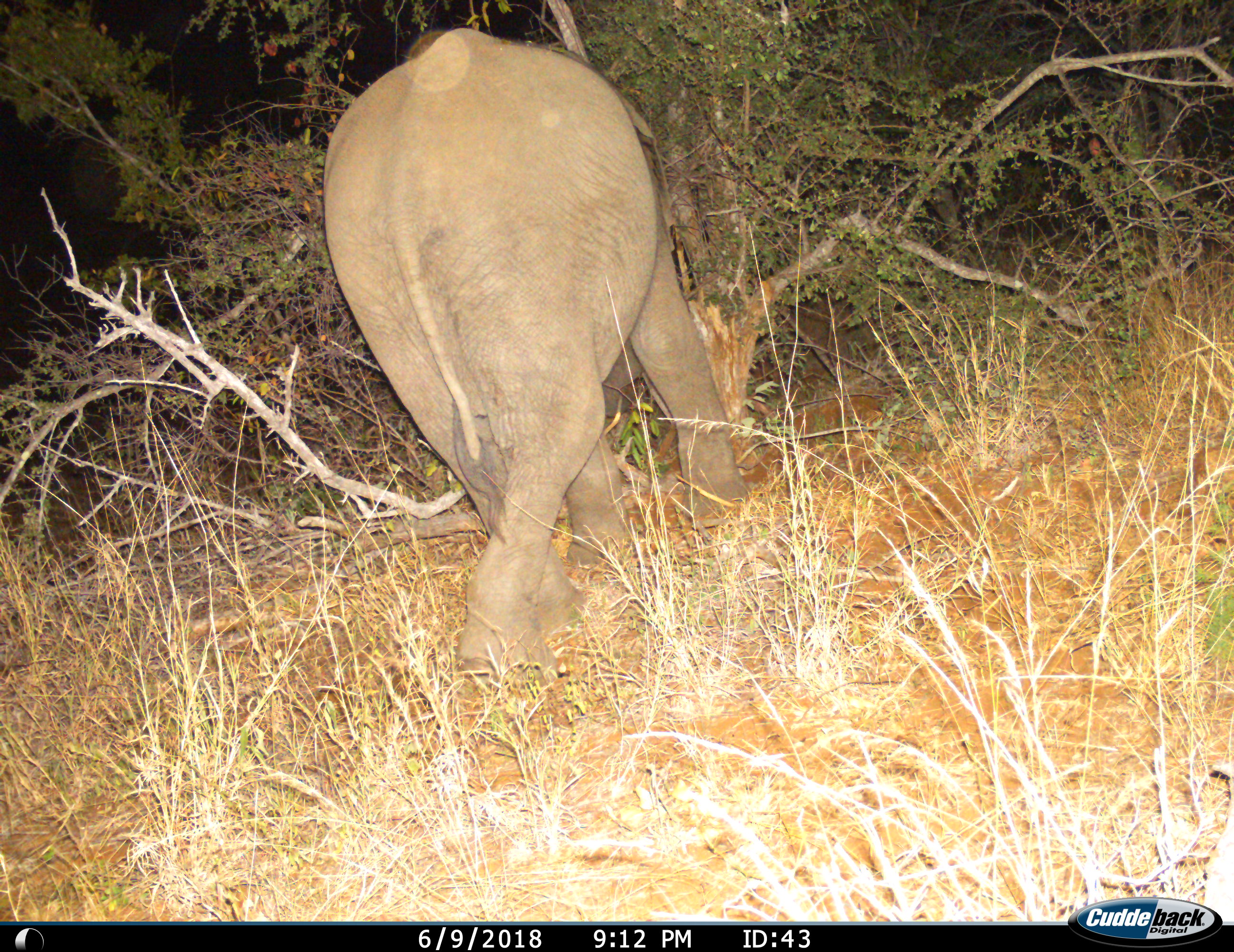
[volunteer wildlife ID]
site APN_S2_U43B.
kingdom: Animalia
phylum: Chordata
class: Mammalia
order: Proboscidea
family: Elephantidae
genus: Loxodonta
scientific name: Loxodonta africana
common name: african bush elephant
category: elephant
Elephant (african bush elephant) (Loxodonta africana), count 1. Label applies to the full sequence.